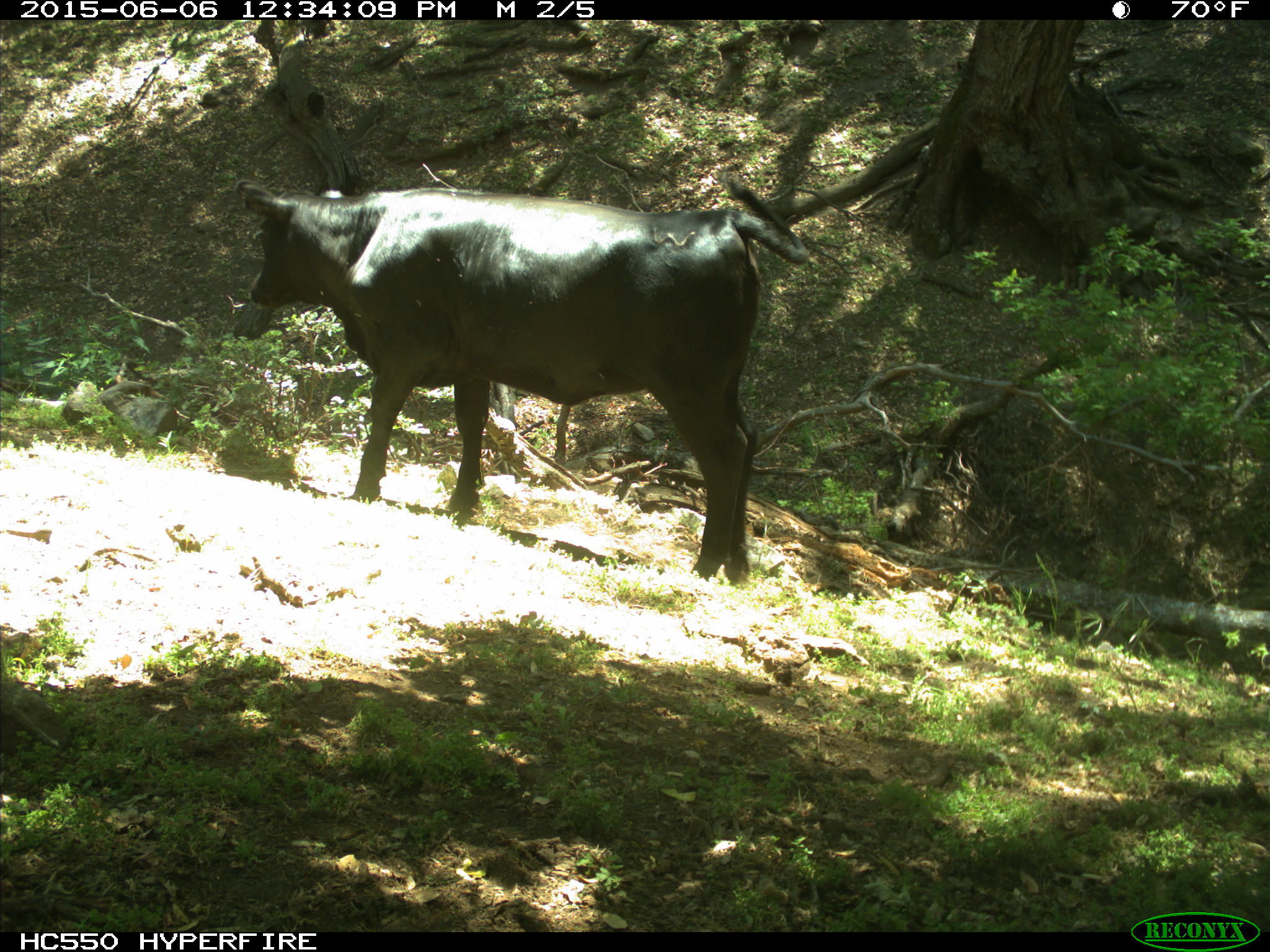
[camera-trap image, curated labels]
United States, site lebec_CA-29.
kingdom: Animalia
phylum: Chordata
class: Mammalia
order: Artiodactyla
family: Bovidae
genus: Bos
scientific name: Bos taurus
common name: domestic cow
Bos taurus (domestic cow).